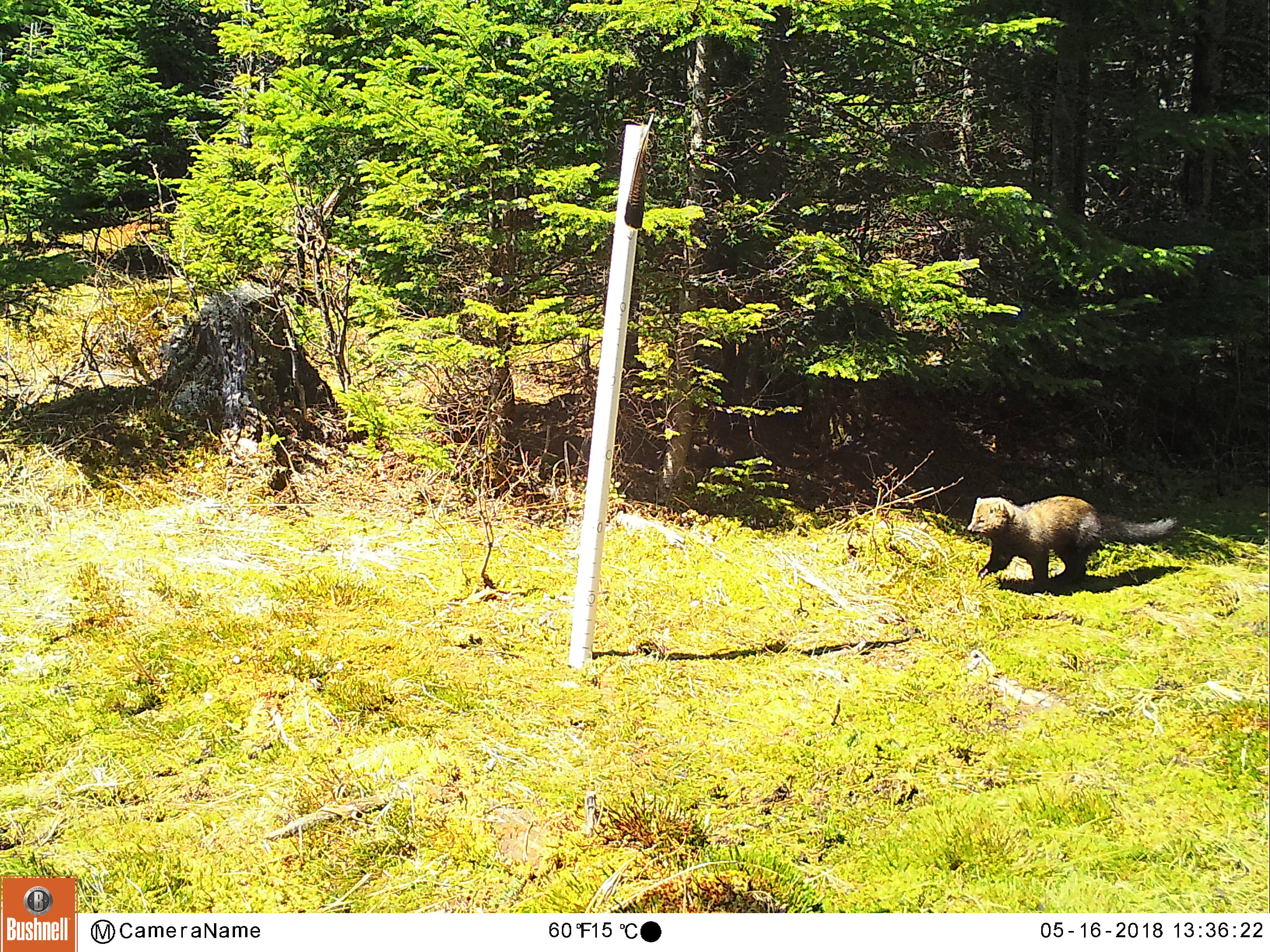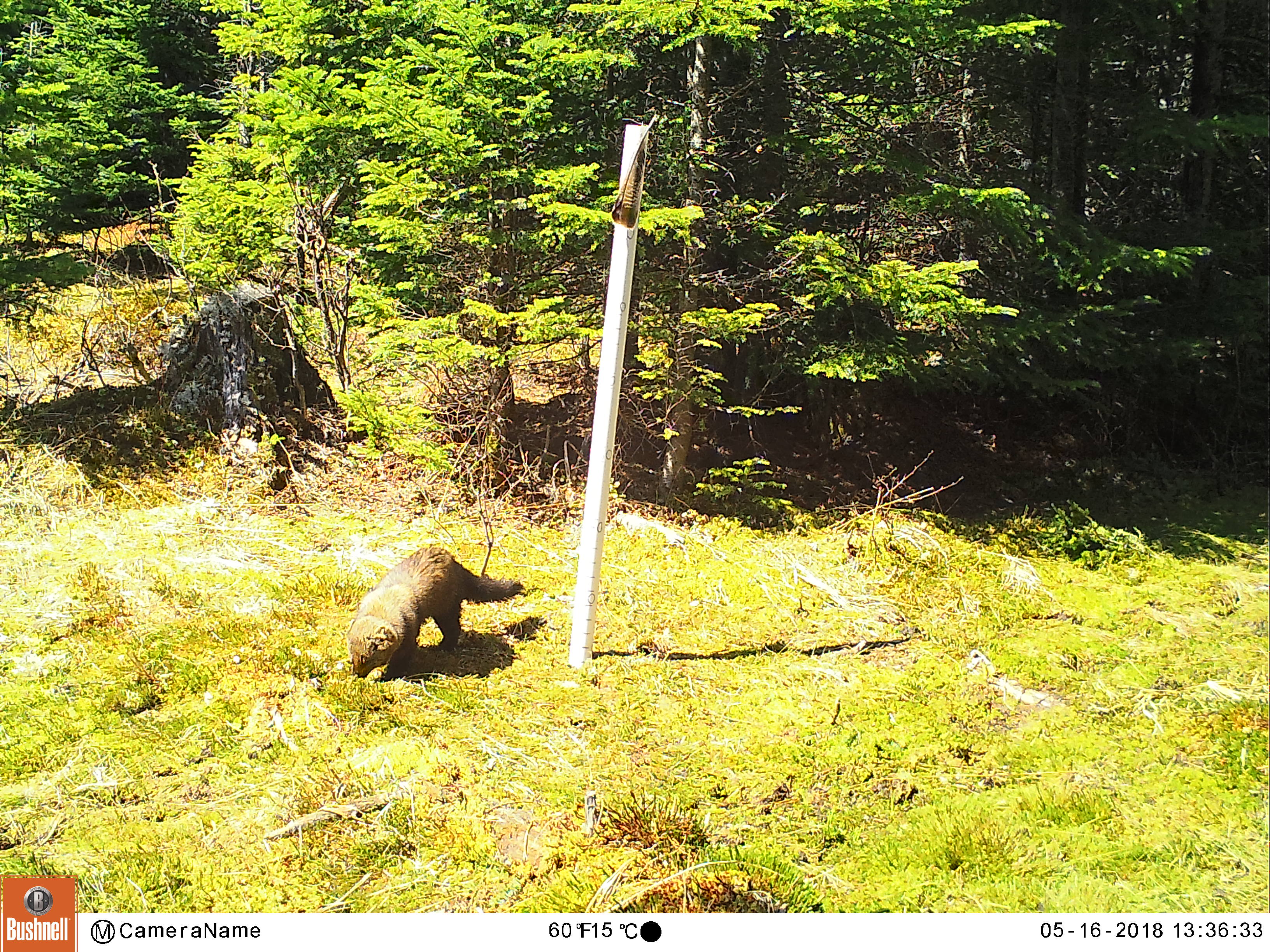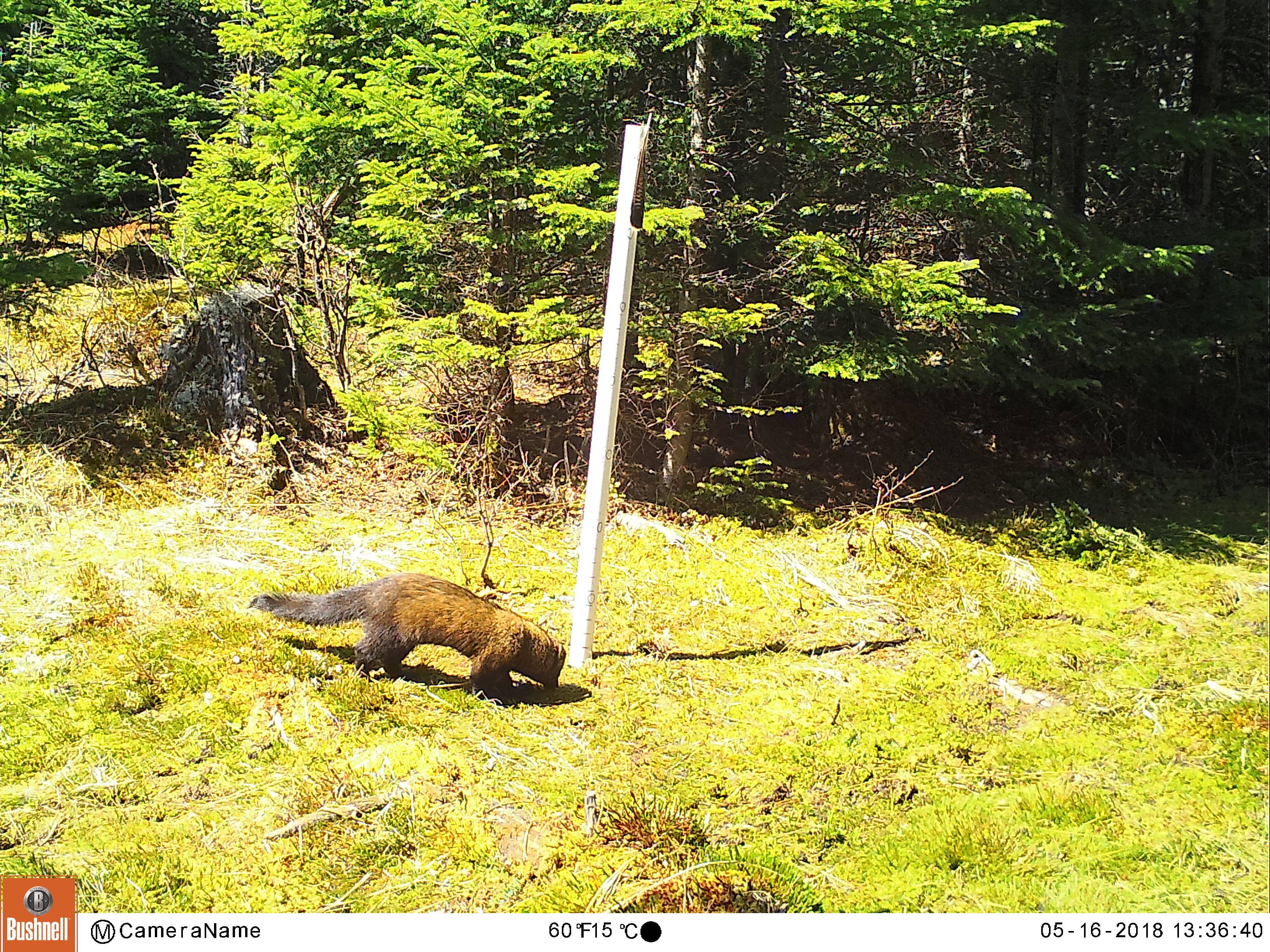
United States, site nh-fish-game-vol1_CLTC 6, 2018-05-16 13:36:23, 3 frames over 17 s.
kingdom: Animalia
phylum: Chordata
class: Mammalia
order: Carnivora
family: Mustelidae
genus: Pekania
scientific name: Pekania pennanti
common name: fisher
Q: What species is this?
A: Fisher (Pekania pennanti).